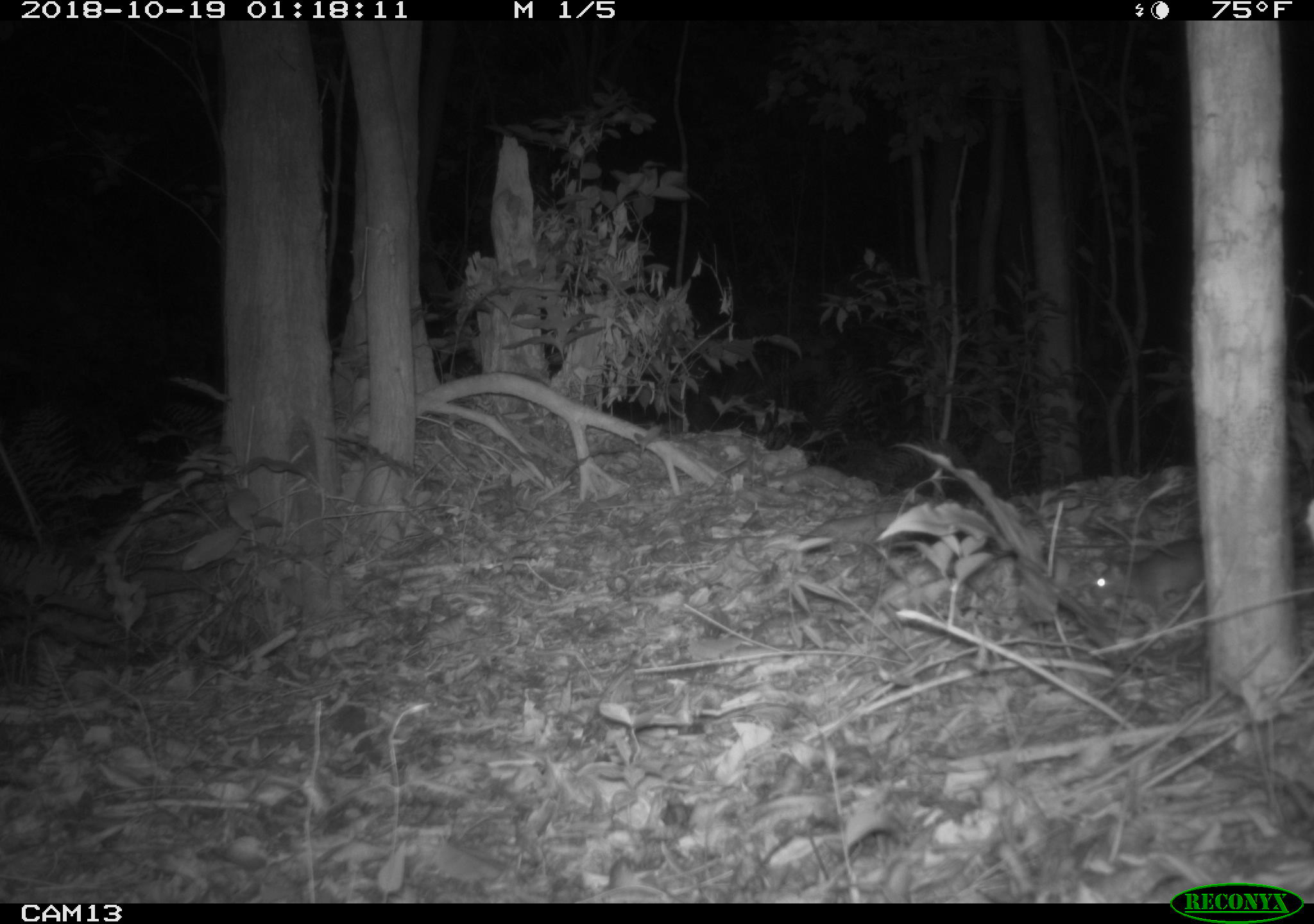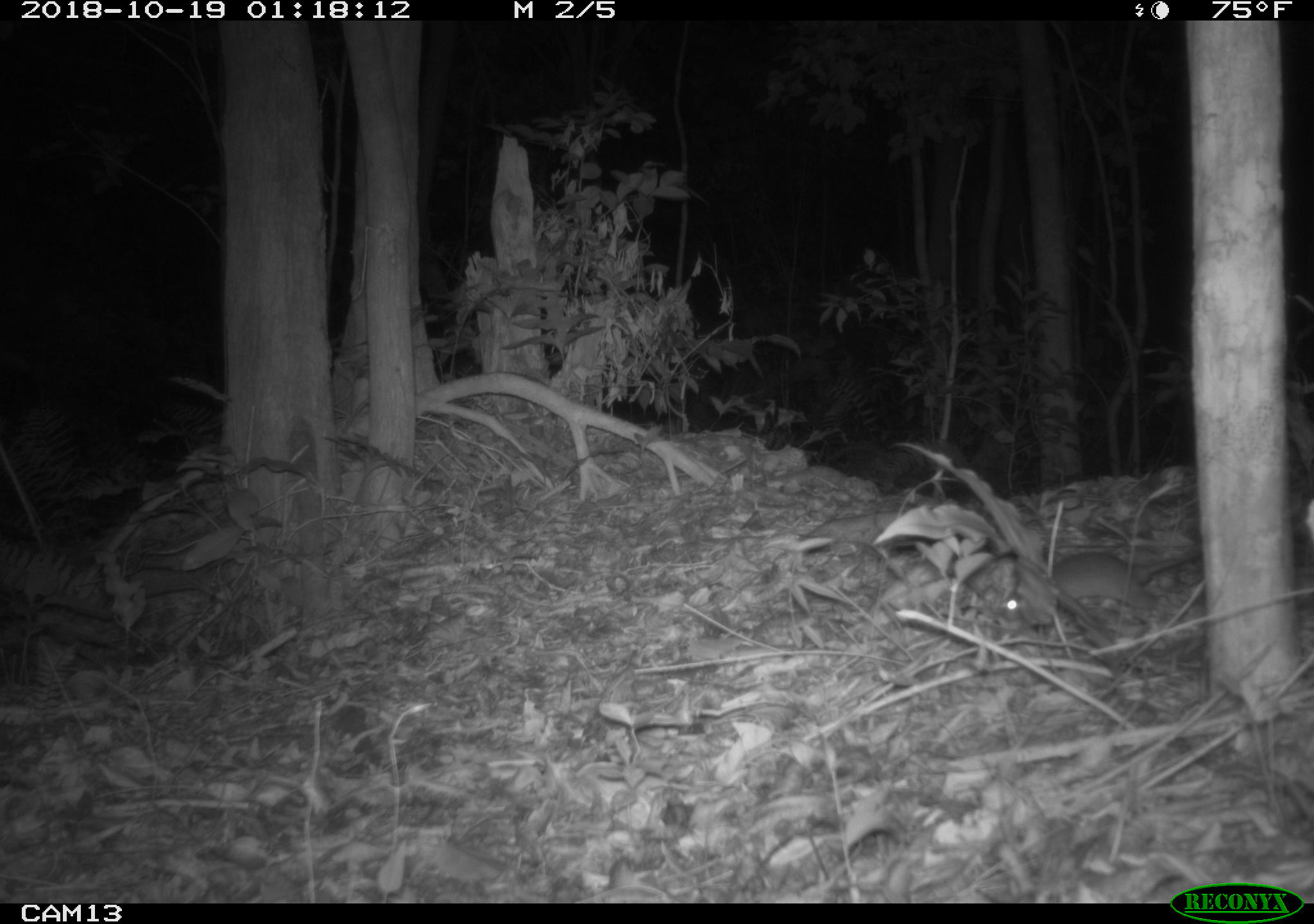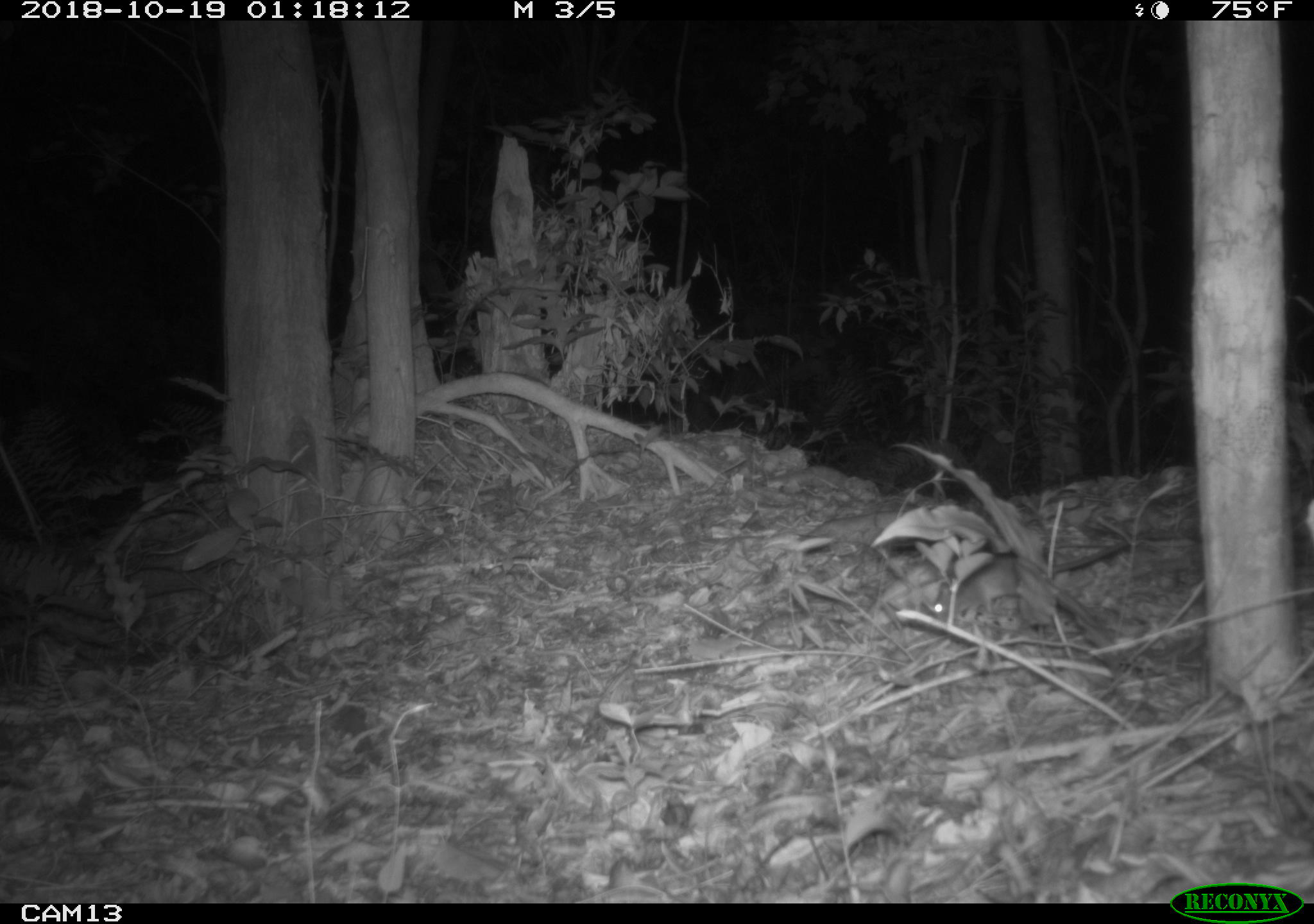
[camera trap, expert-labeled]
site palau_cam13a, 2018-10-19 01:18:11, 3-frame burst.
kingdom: Animalia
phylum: Chordata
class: Mammalia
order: Rodentia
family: Muridae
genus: Rattus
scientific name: Rattus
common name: rat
Rat (Rattus).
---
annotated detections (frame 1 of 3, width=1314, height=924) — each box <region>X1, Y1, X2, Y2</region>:
rat: <region>1090, 540, 1209, 623</region>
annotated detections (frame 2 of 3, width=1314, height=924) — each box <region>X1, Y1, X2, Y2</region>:
rat: <region>987, 533, 1208, 647</region>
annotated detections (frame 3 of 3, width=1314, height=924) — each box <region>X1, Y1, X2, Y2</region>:
rat: <region>923, 539, 1127, 644</region>